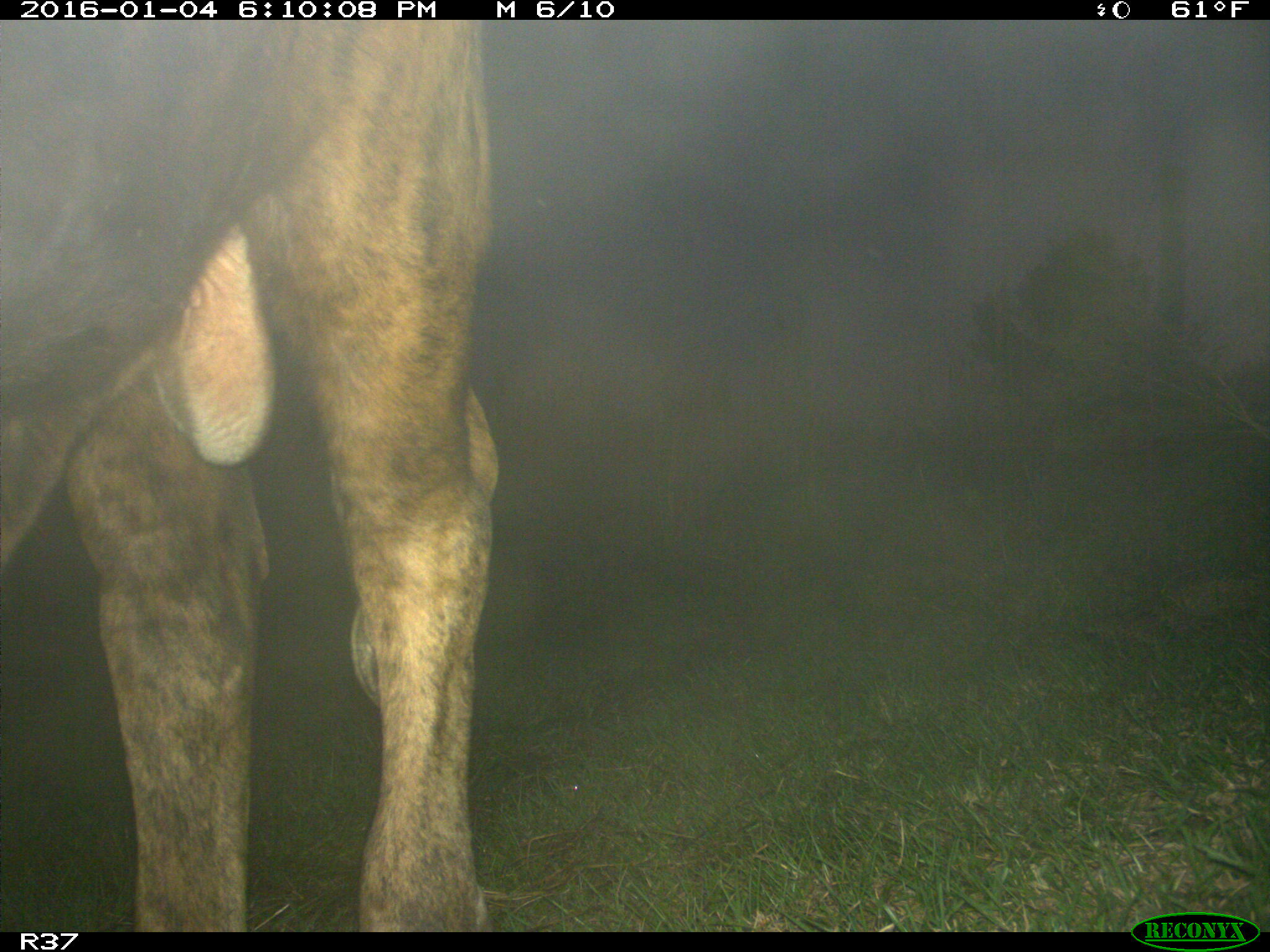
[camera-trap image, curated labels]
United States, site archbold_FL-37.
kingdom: Animalia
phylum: Chordata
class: Mammalia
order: Artiodactyla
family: Bovidae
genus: Bos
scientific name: Bos taurus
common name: domestic cow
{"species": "Bos taurus (domestic cow)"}